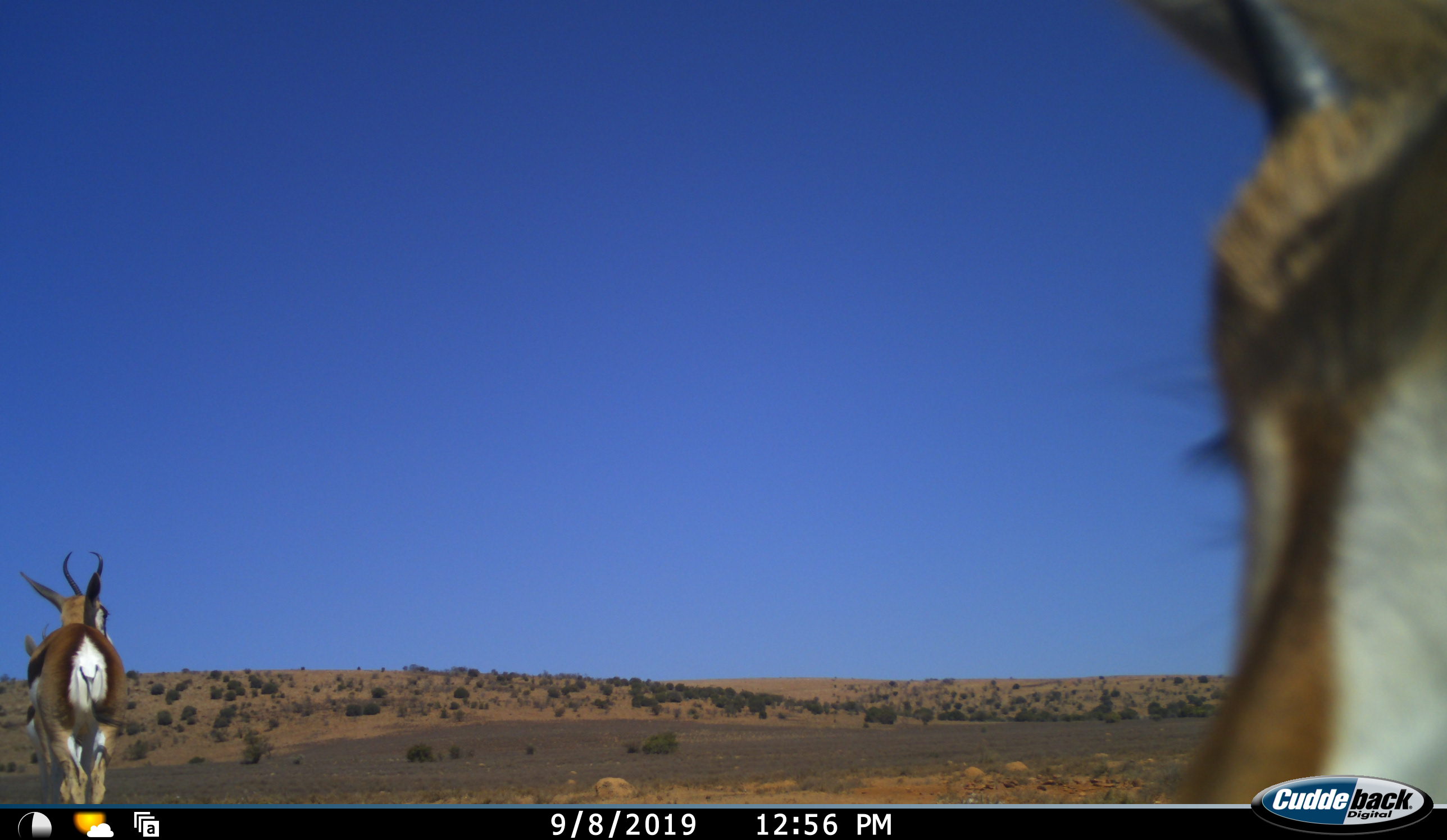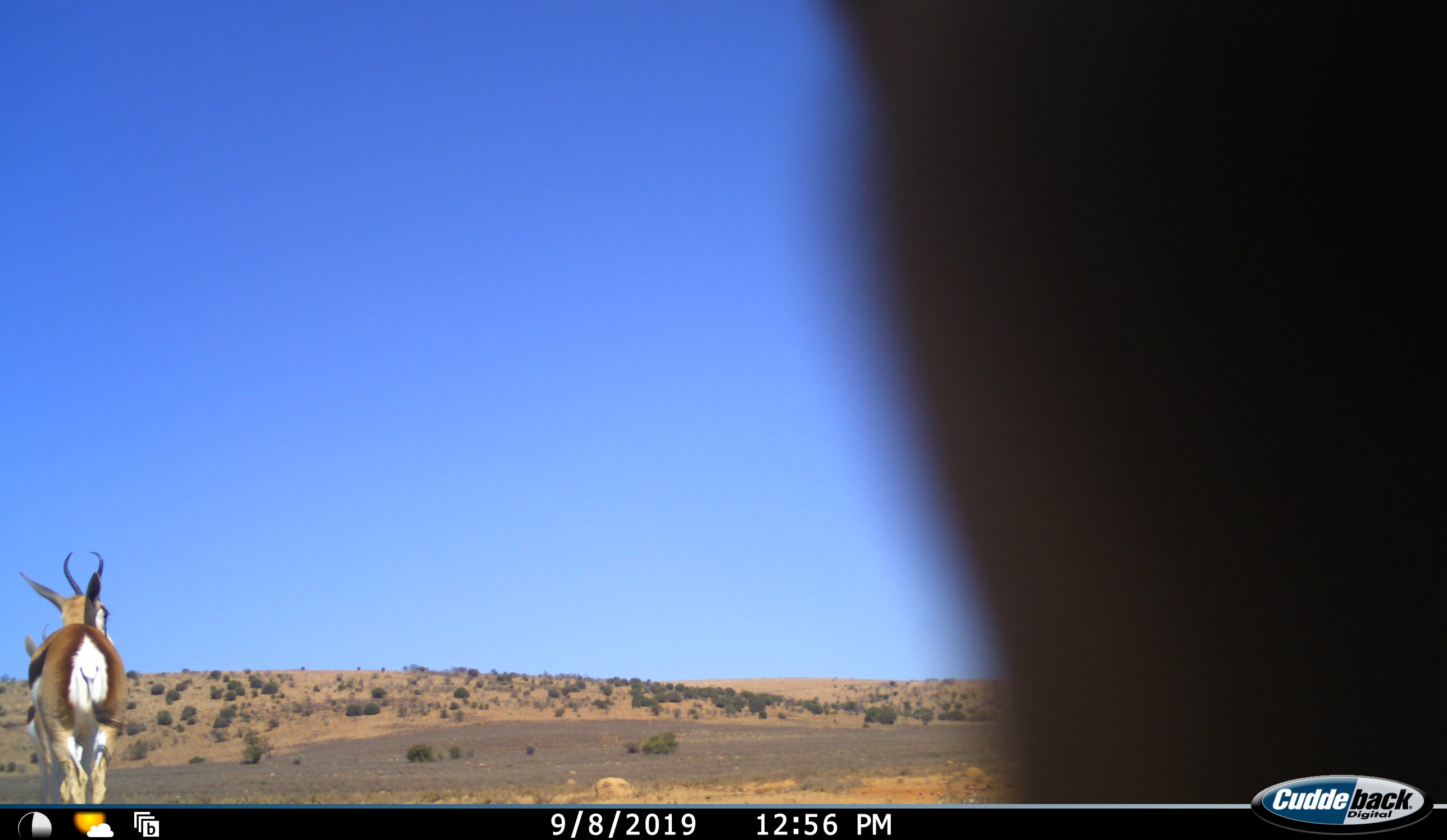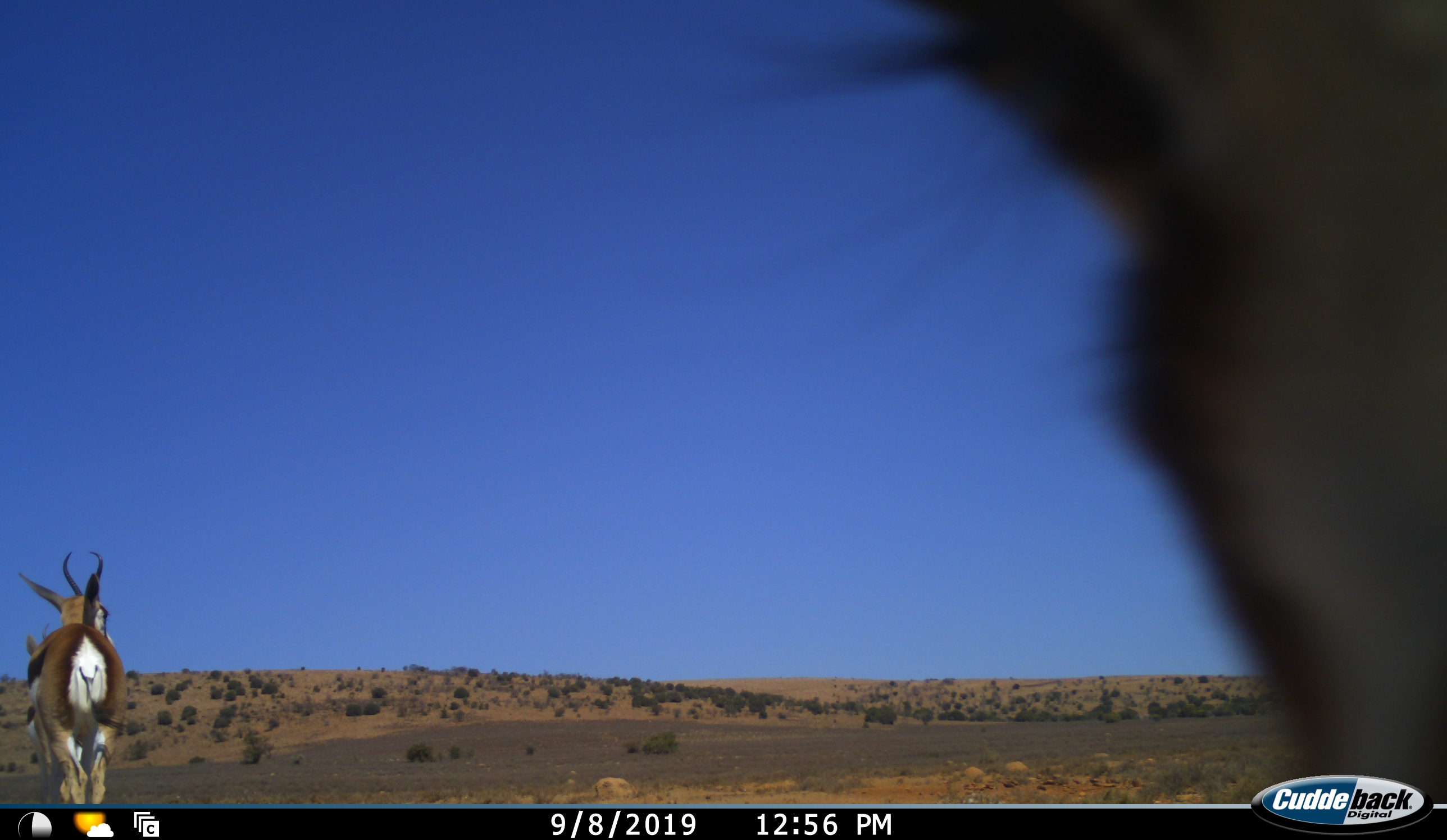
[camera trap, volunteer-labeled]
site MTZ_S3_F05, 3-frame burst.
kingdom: Animalia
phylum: Chordata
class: Mammalia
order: Artiodactyla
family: Bovidae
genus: Antidorcas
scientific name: Antidorcas marsupialis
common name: springbok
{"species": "springbok (Antidorcas marsupialis)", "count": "3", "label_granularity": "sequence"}